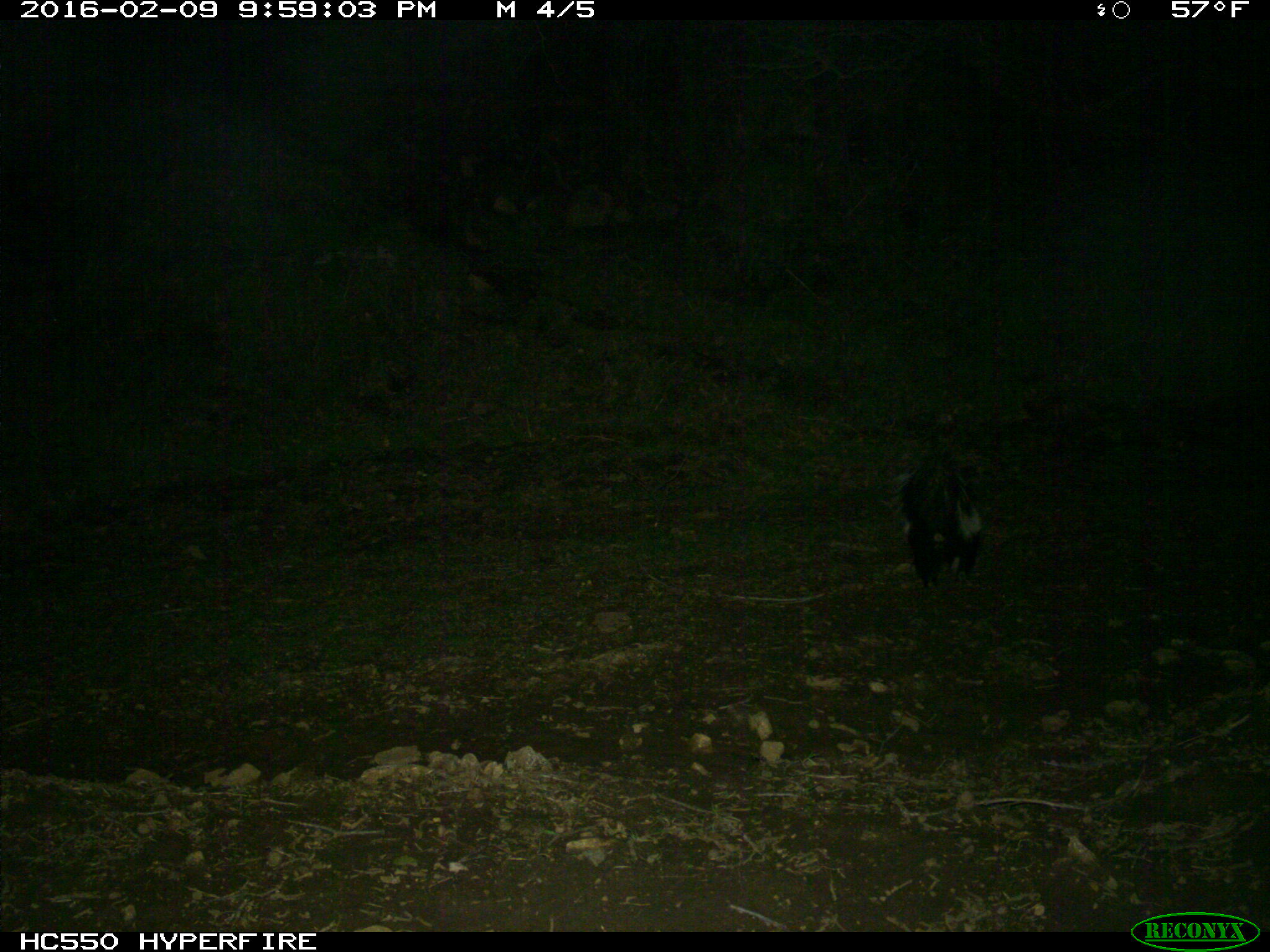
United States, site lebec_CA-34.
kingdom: Animalia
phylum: Chordata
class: Mammalia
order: Carnivora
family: Mephitidae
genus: Mephitis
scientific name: Mephitis mephitis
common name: striped skunk